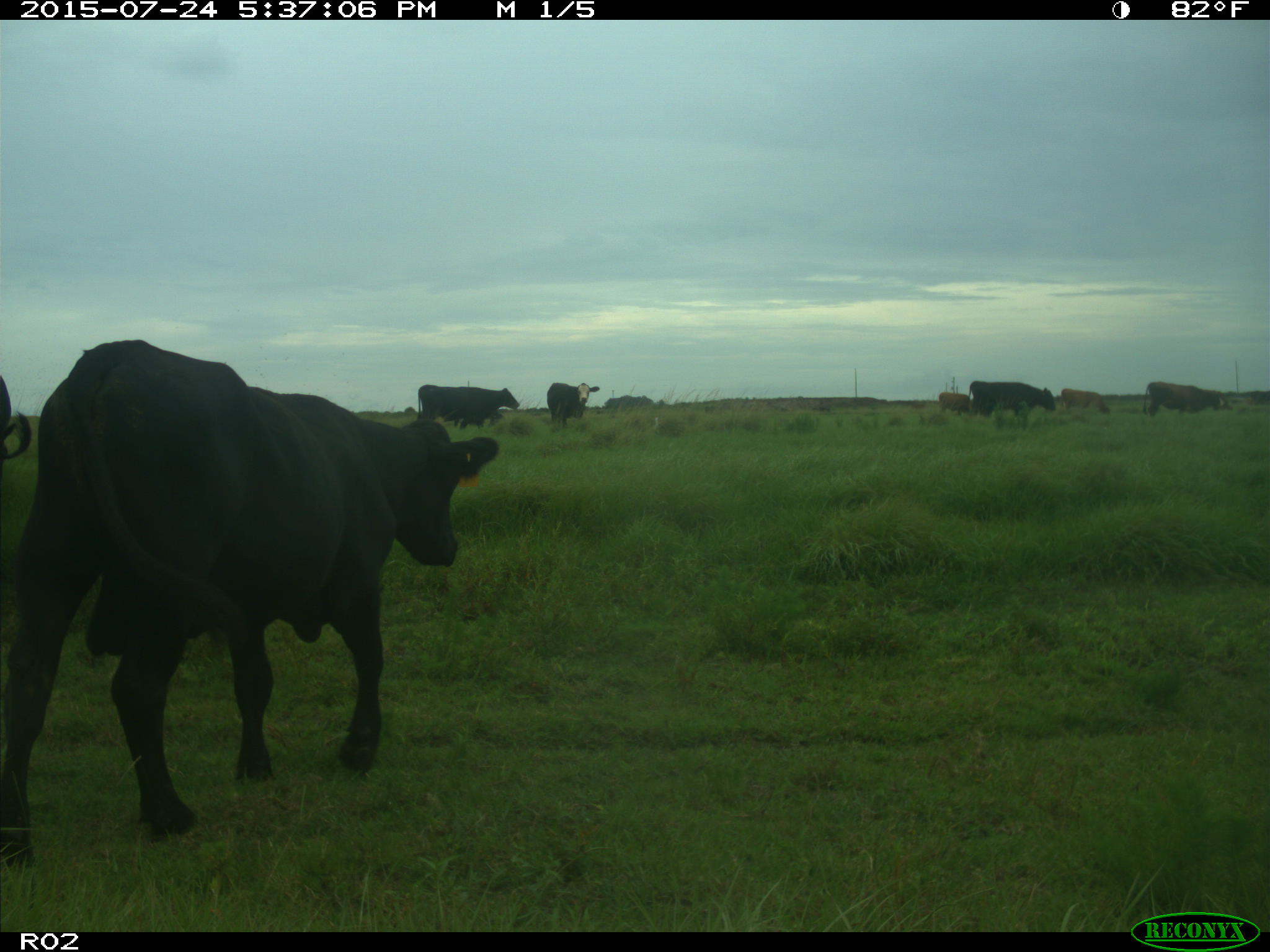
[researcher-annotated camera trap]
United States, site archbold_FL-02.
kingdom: Animalia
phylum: Chordata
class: Mammalia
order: Artiodactyla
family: Bovidae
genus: Bos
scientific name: Bos taurus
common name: domestic cow